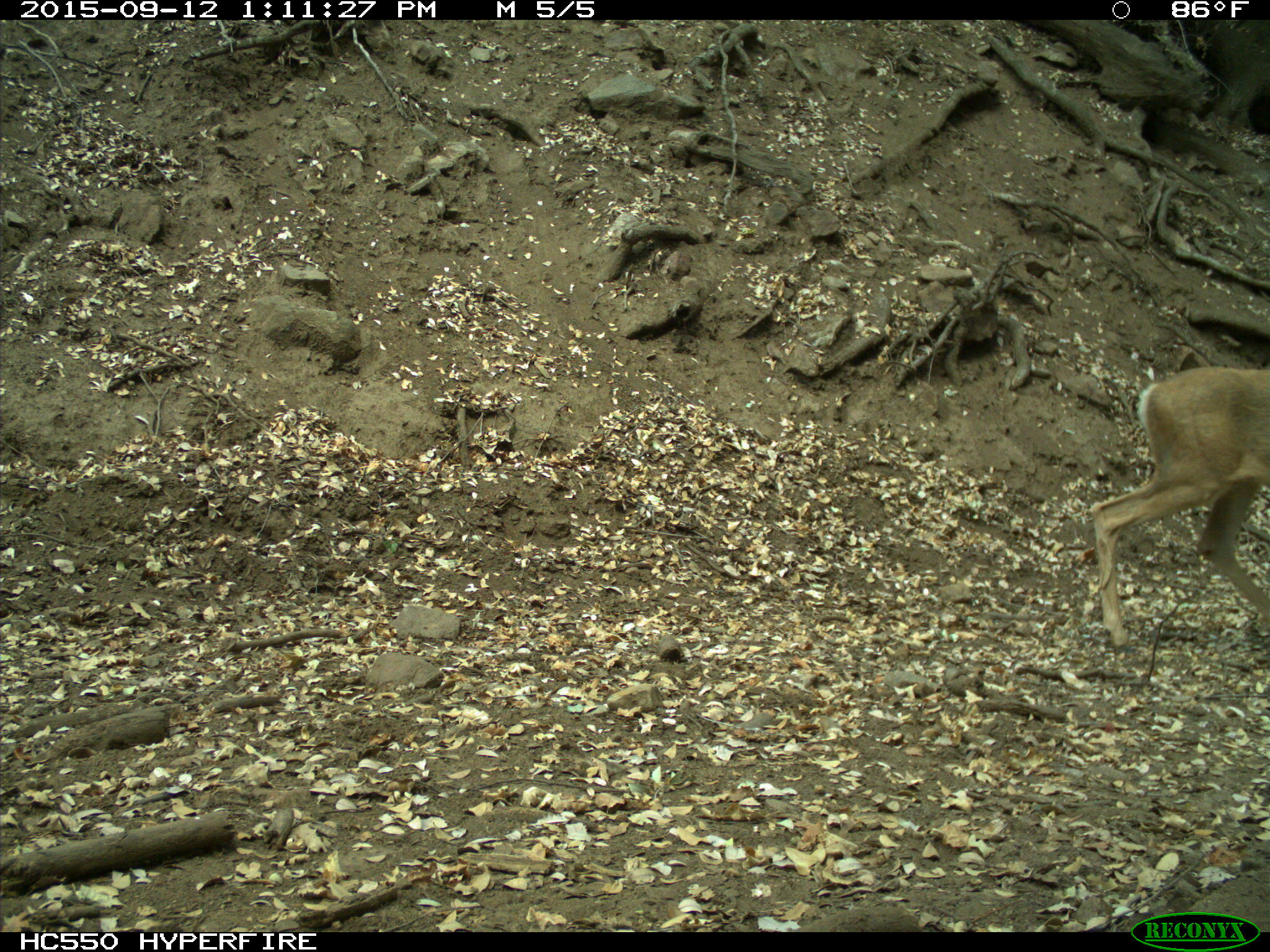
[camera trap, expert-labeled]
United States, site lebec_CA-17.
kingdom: Animalia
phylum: Chordata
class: Mammalia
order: Artiodactyla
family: Cervidae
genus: Odocoileus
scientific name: Odocoileus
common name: deer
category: unidentified deer